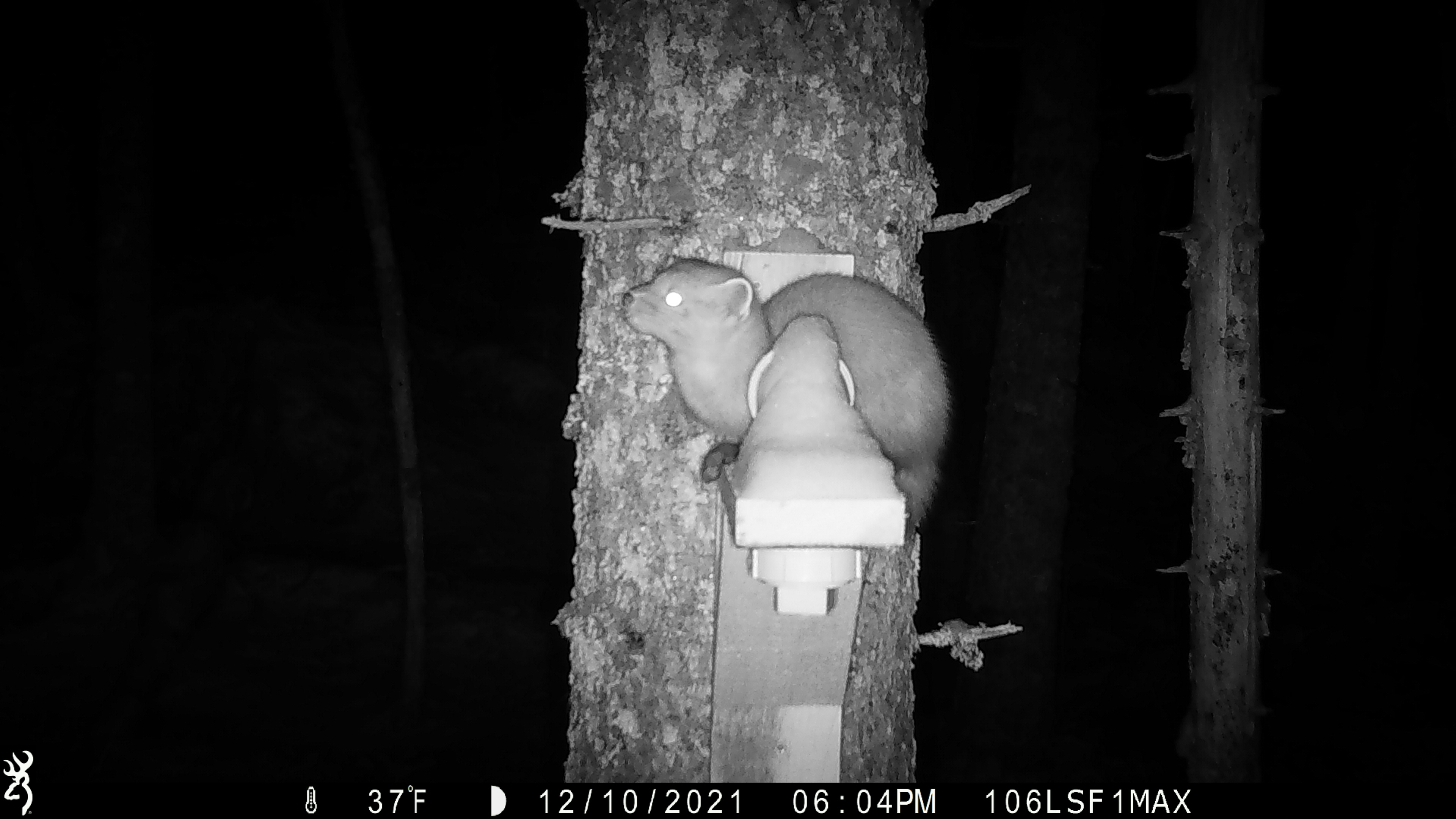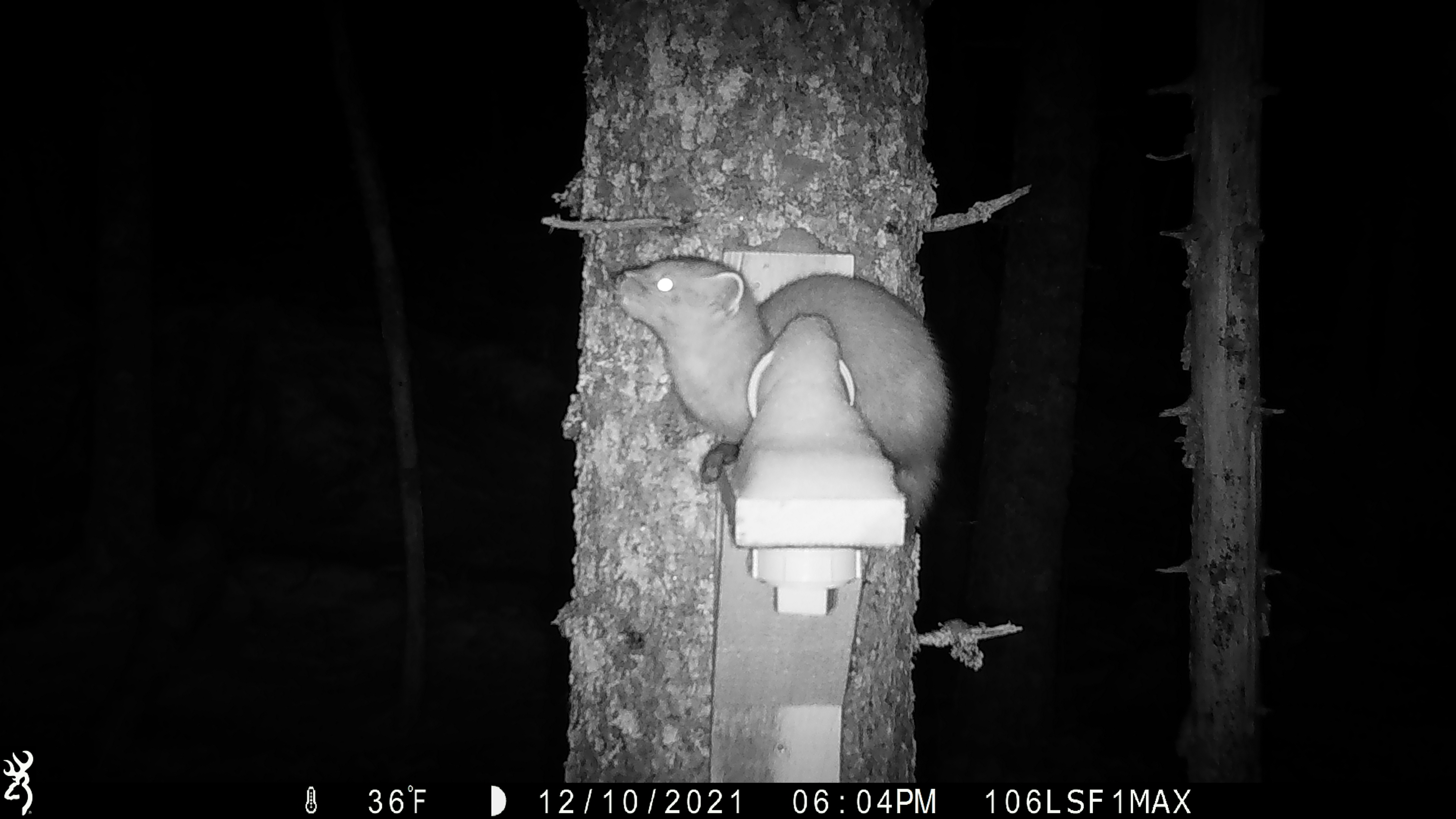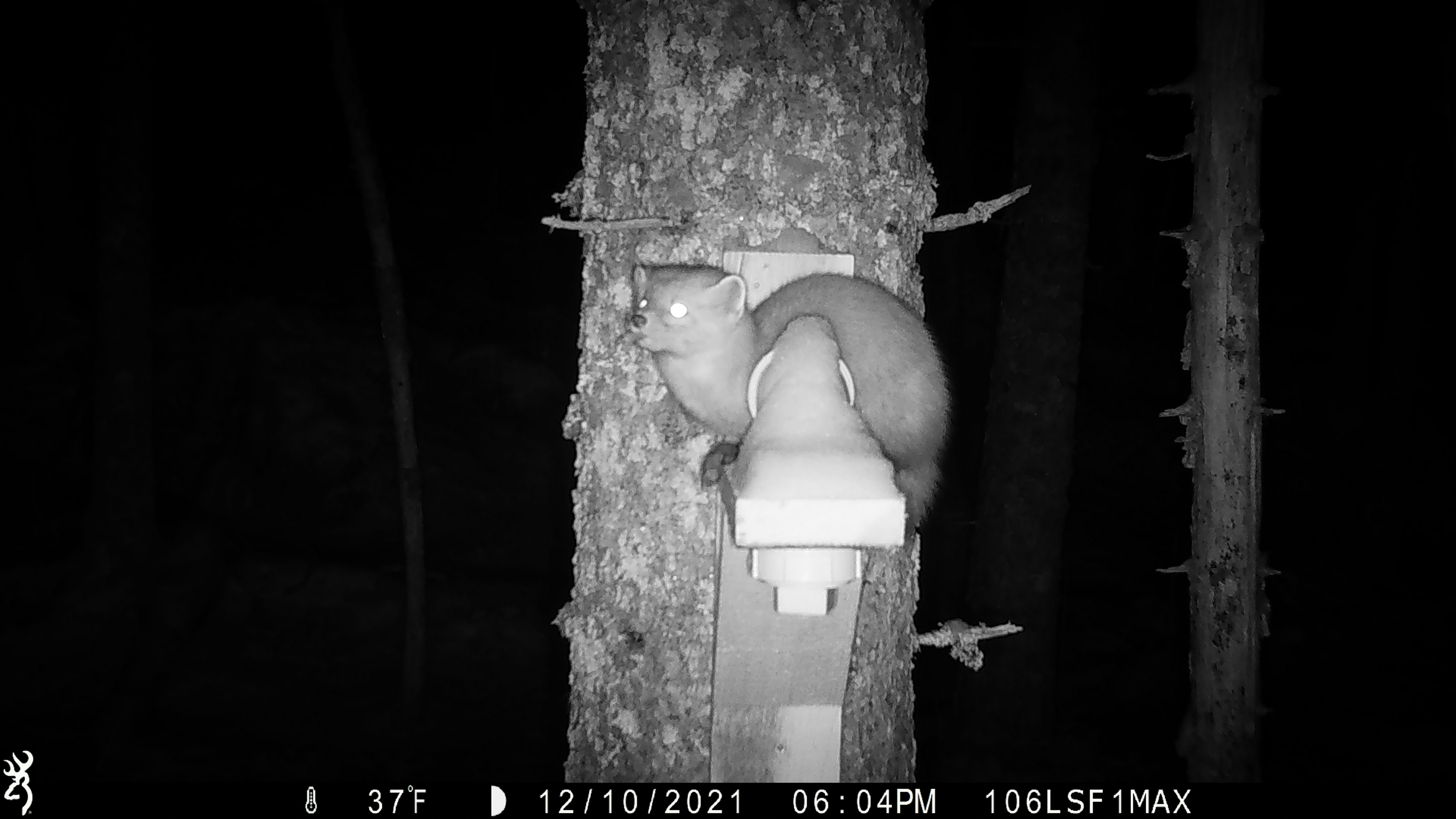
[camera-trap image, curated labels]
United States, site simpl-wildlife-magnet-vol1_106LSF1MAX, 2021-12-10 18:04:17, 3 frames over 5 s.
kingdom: Animalia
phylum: Chordata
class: Mammalia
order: Carnivora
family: Mustelidae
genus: Martes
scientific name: Martes americana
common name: american marten